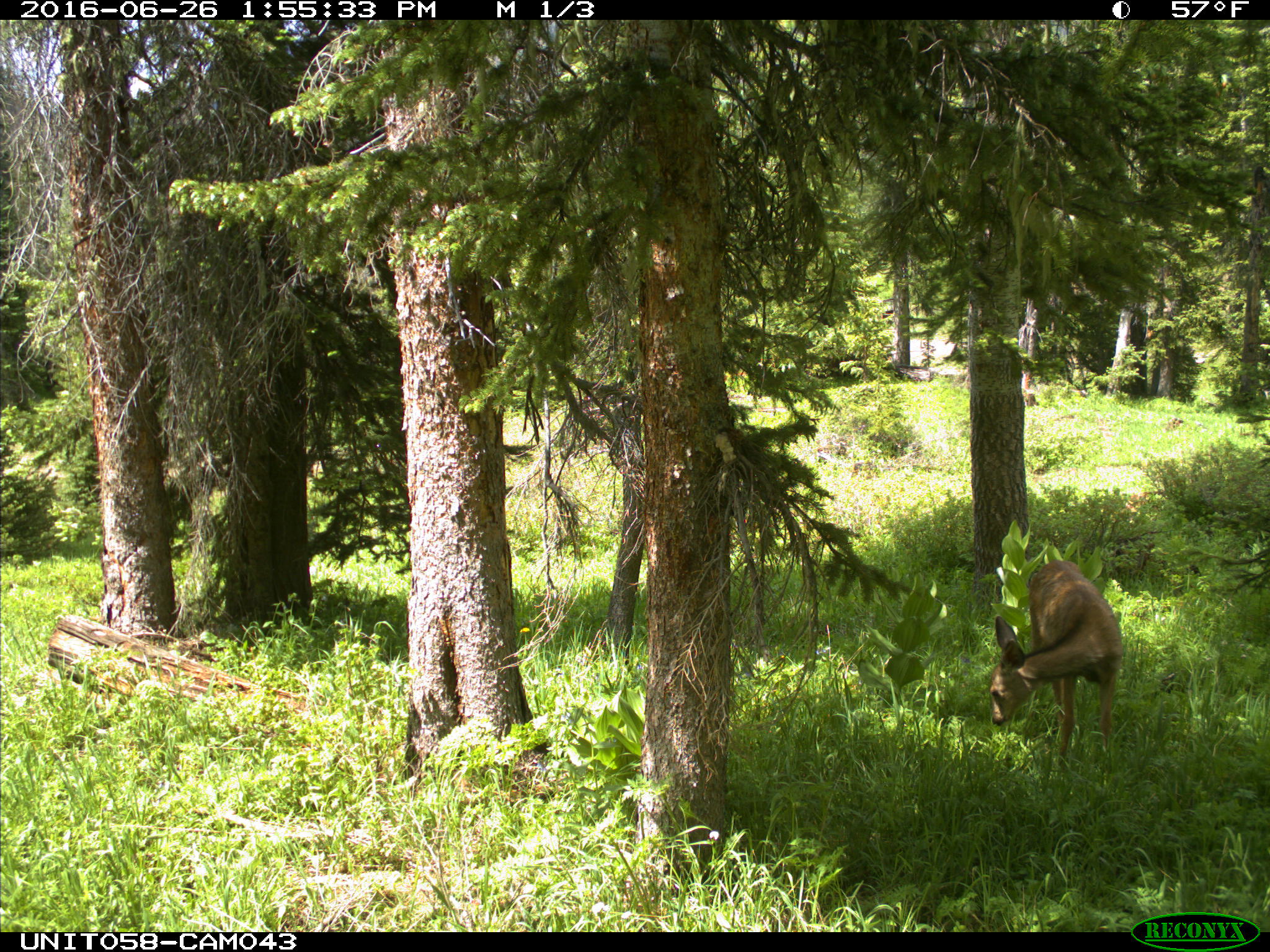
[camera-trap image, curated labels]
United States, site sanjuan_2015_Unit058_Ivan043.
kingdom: Animalia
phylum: Chordata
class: Mammalia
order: Artiodactyla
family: Cervidae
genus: Odocoileus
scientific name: Odocoileus hemionus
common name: mule deer